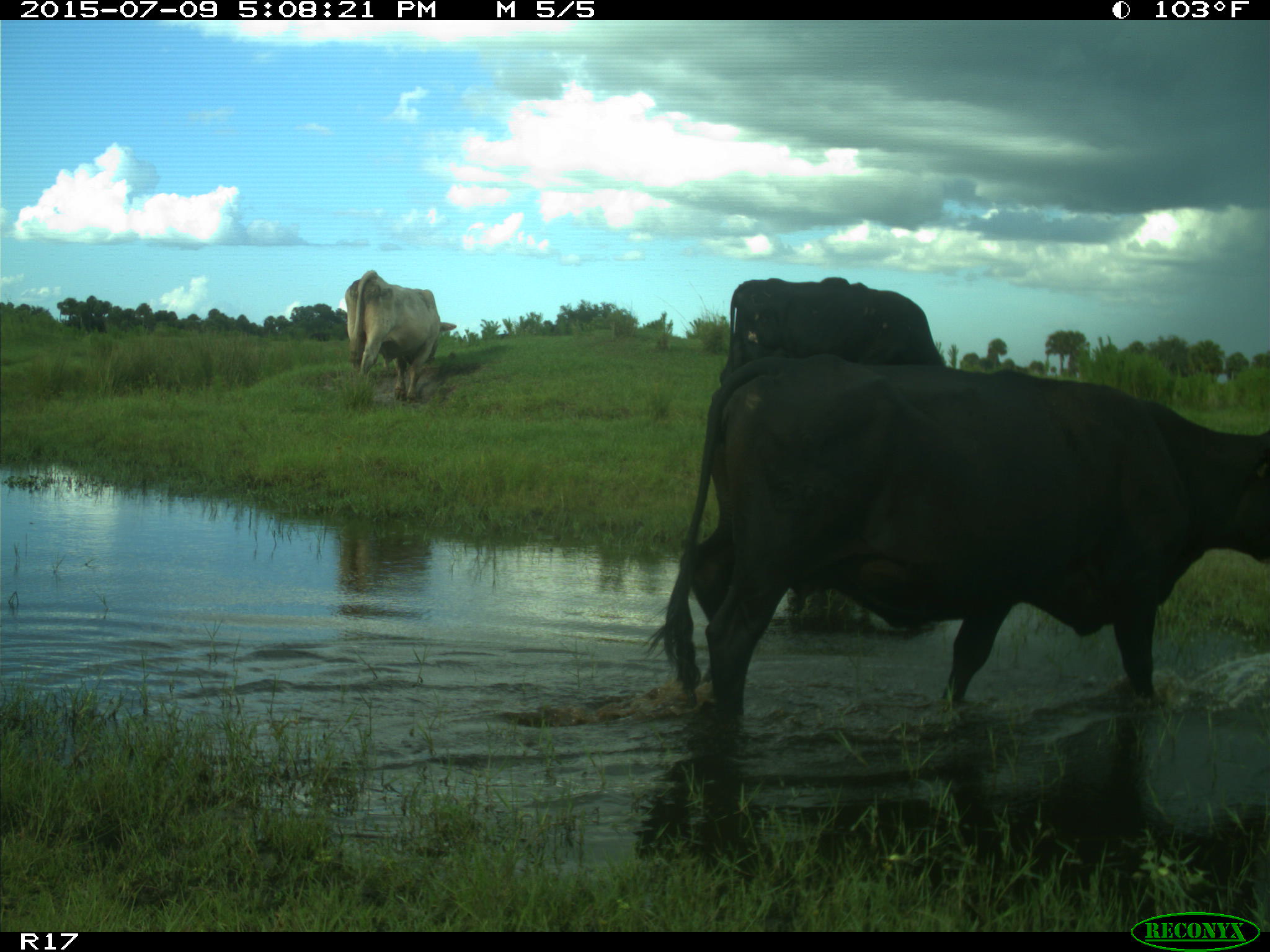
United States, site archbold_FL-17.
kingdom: Animalia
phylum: Chordata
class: Mammalia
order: Artiodactyla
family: Bovidae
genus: Bos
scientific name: Bos taurus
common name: domestic cow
Bos taurus (domestic cow).